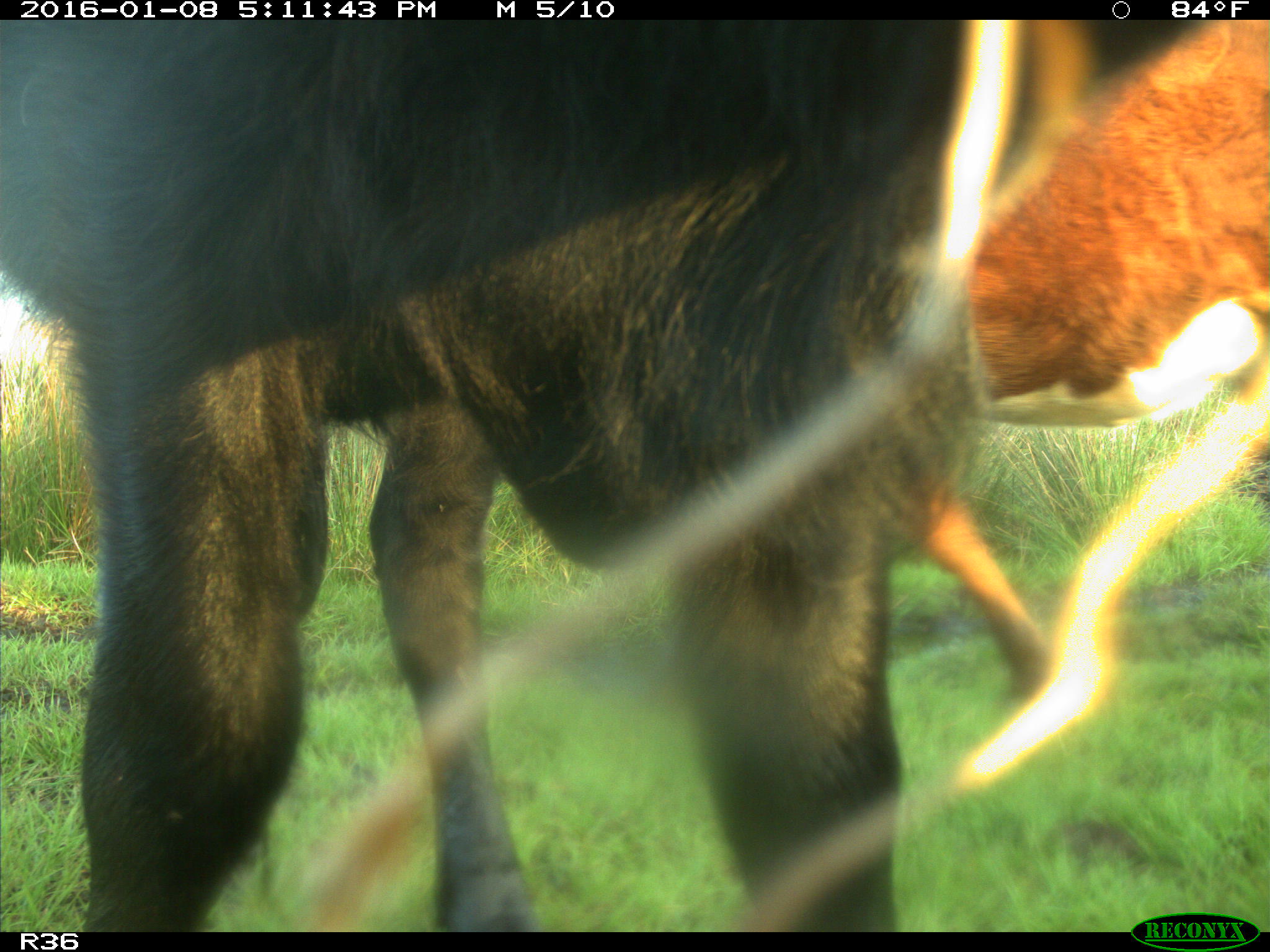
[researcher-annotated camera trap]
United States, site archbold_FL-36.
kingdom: Animalia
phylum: Chordata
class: Mammalia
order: Artiodactyla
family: Bovidae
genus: Bos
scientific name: Bos taurus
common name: domestic cow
Bos taurus (domestic cow).